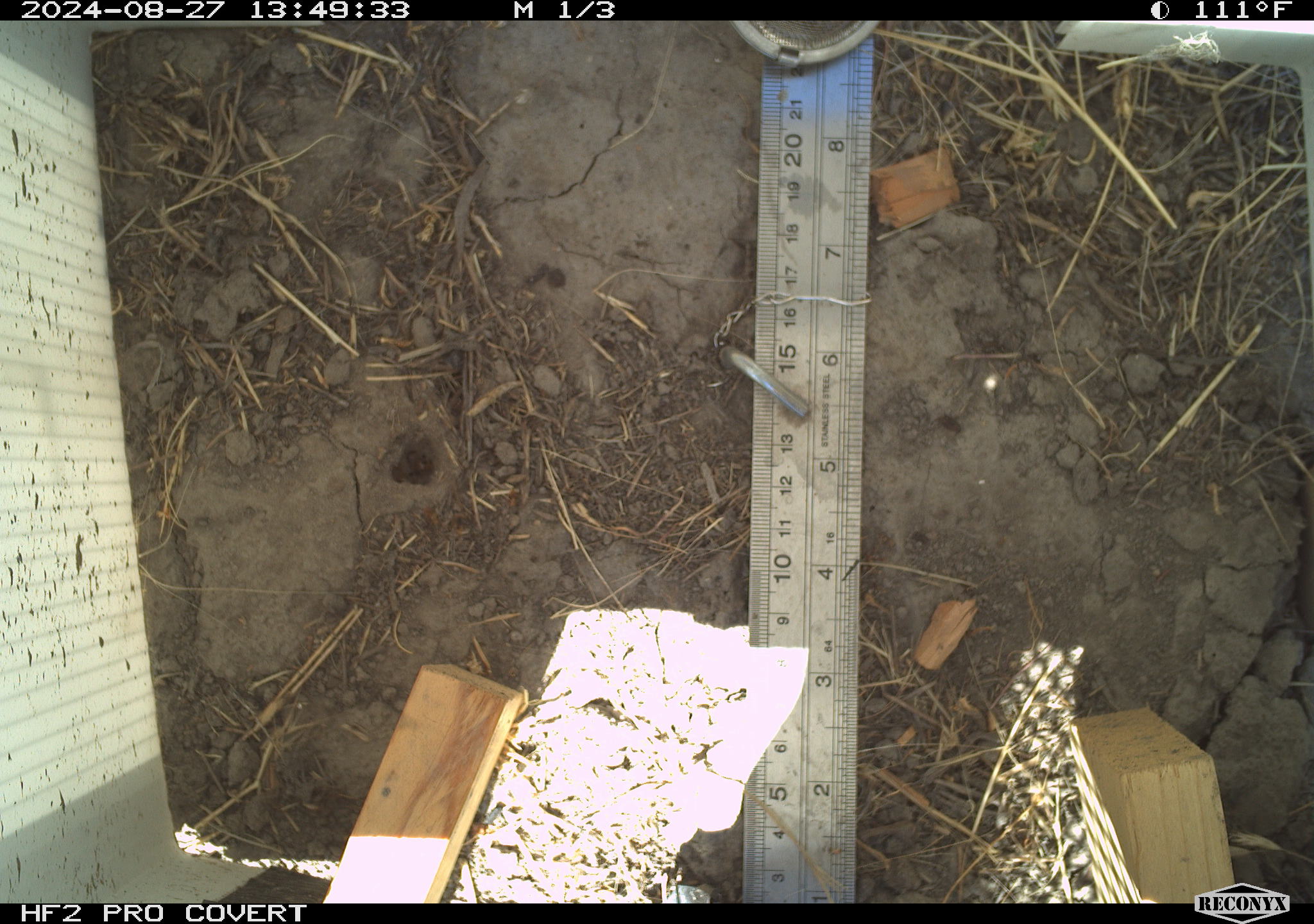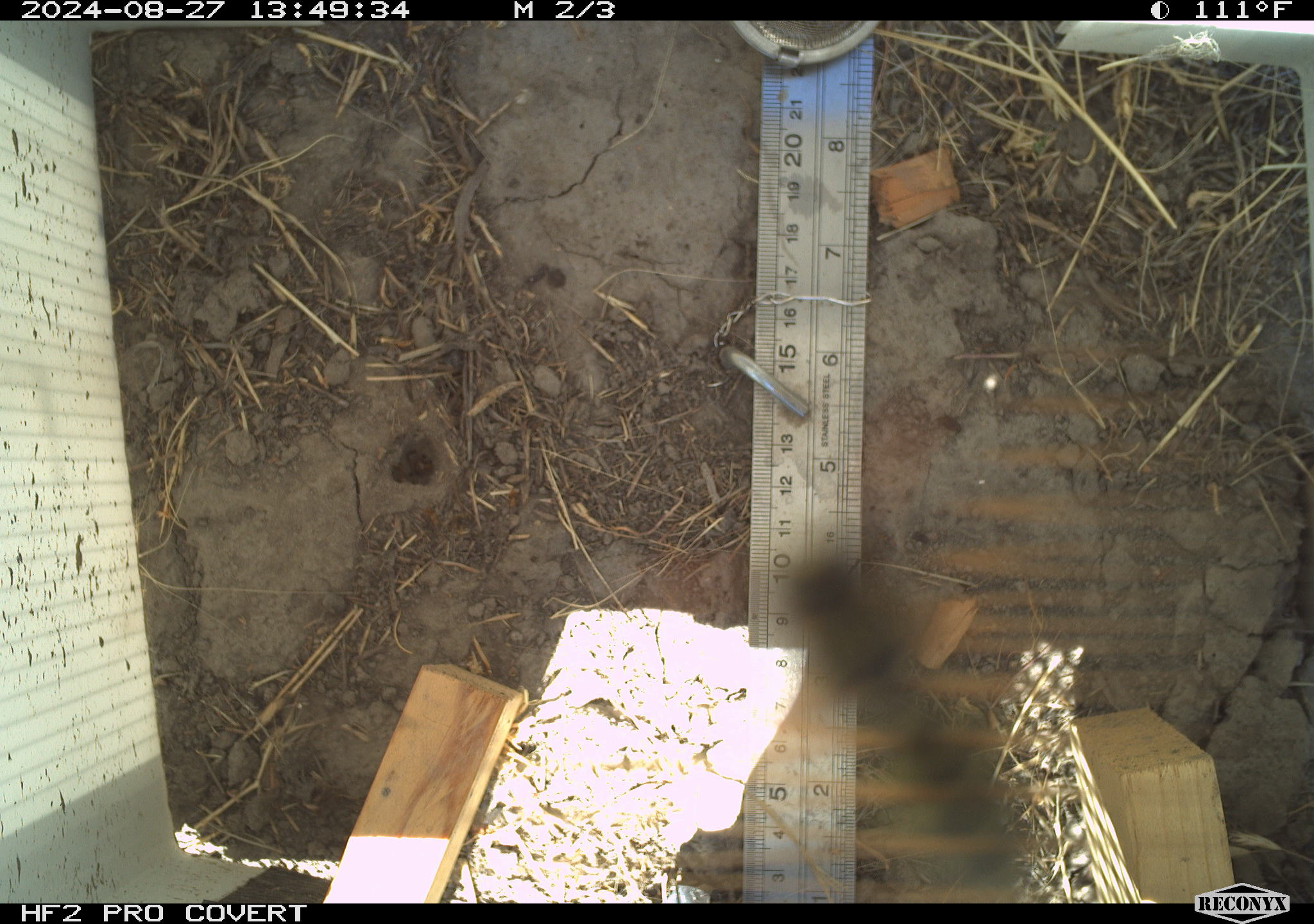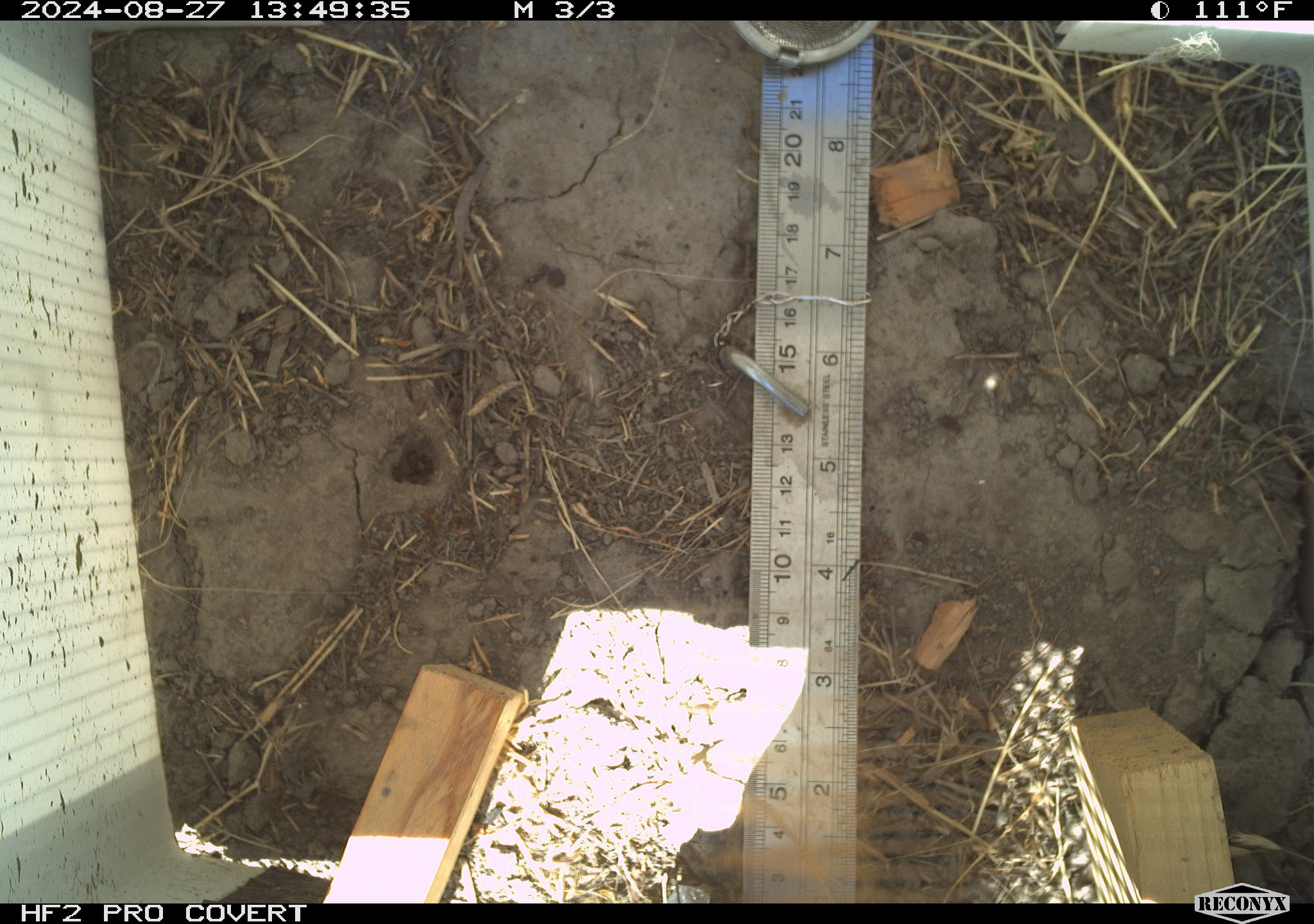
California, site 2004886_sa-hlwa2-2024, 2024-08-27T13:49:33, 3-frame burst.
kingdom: Animalia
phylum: Arthropoda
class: Insecta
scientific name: Insecta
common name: insect